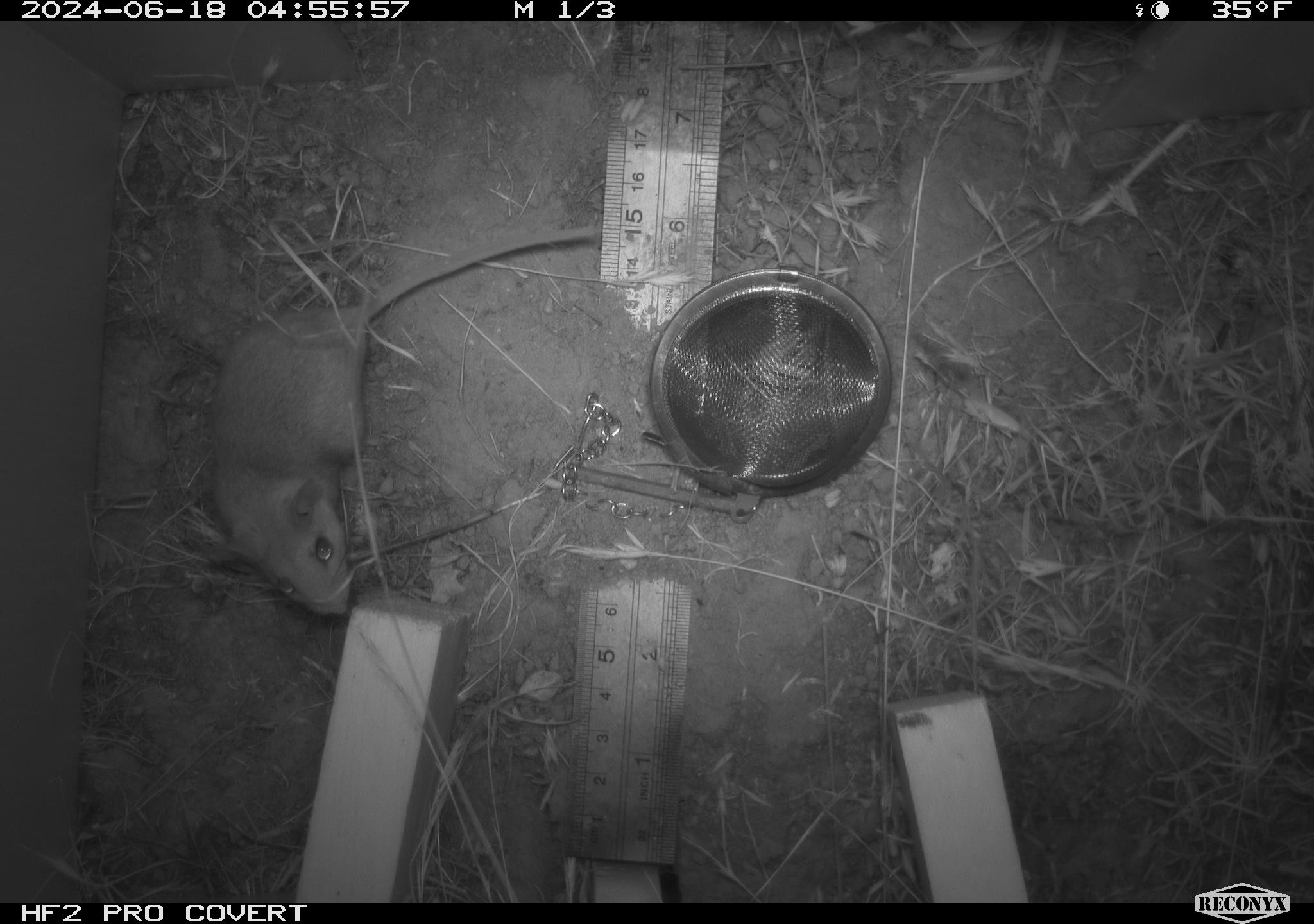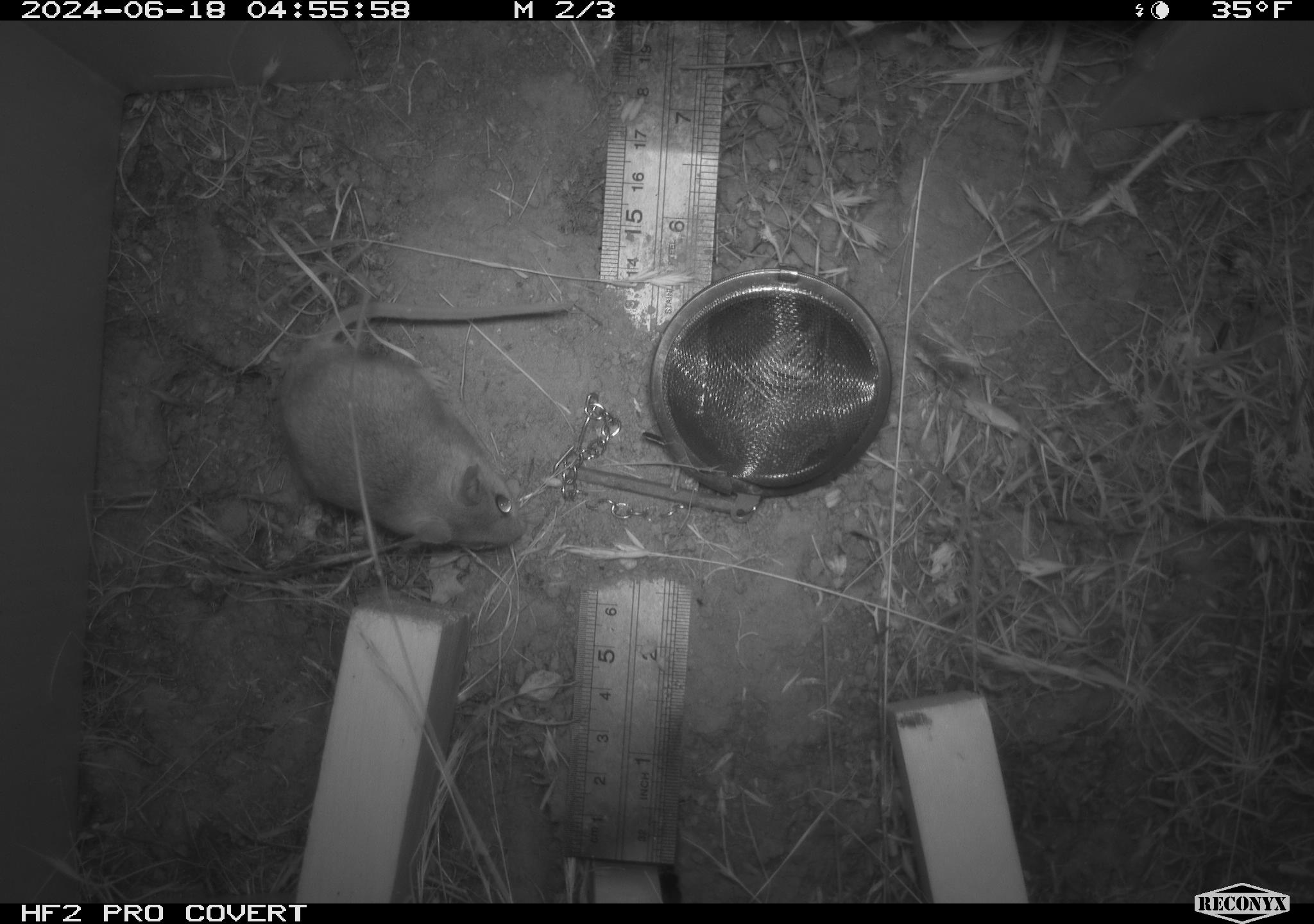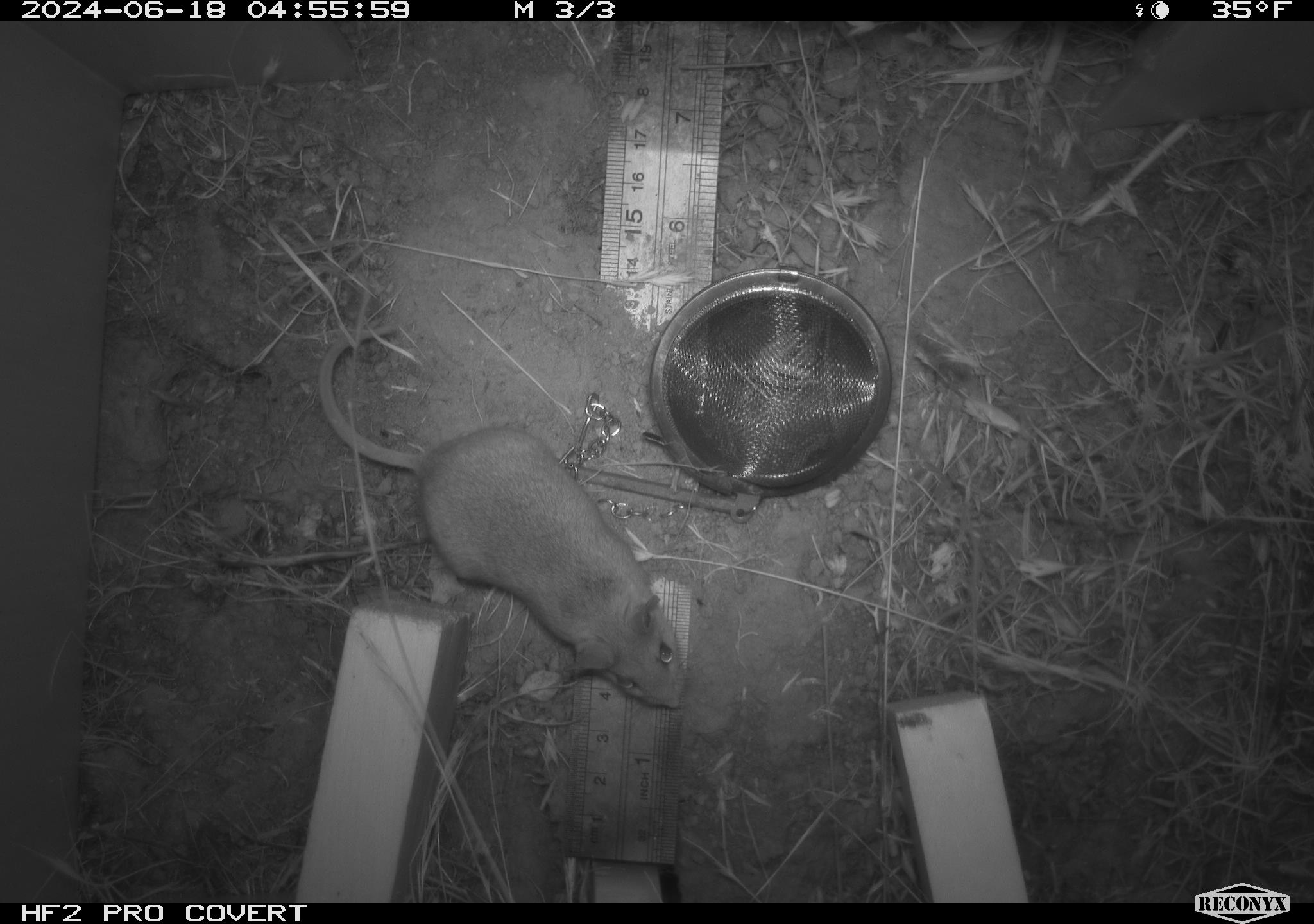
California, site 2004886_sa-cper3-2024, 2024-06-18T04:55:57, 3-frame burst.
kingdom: Animalia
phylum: Chordata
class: Mammalia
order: Rodentia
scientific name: Rodentia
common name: rodent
Rodent (Rodentia).